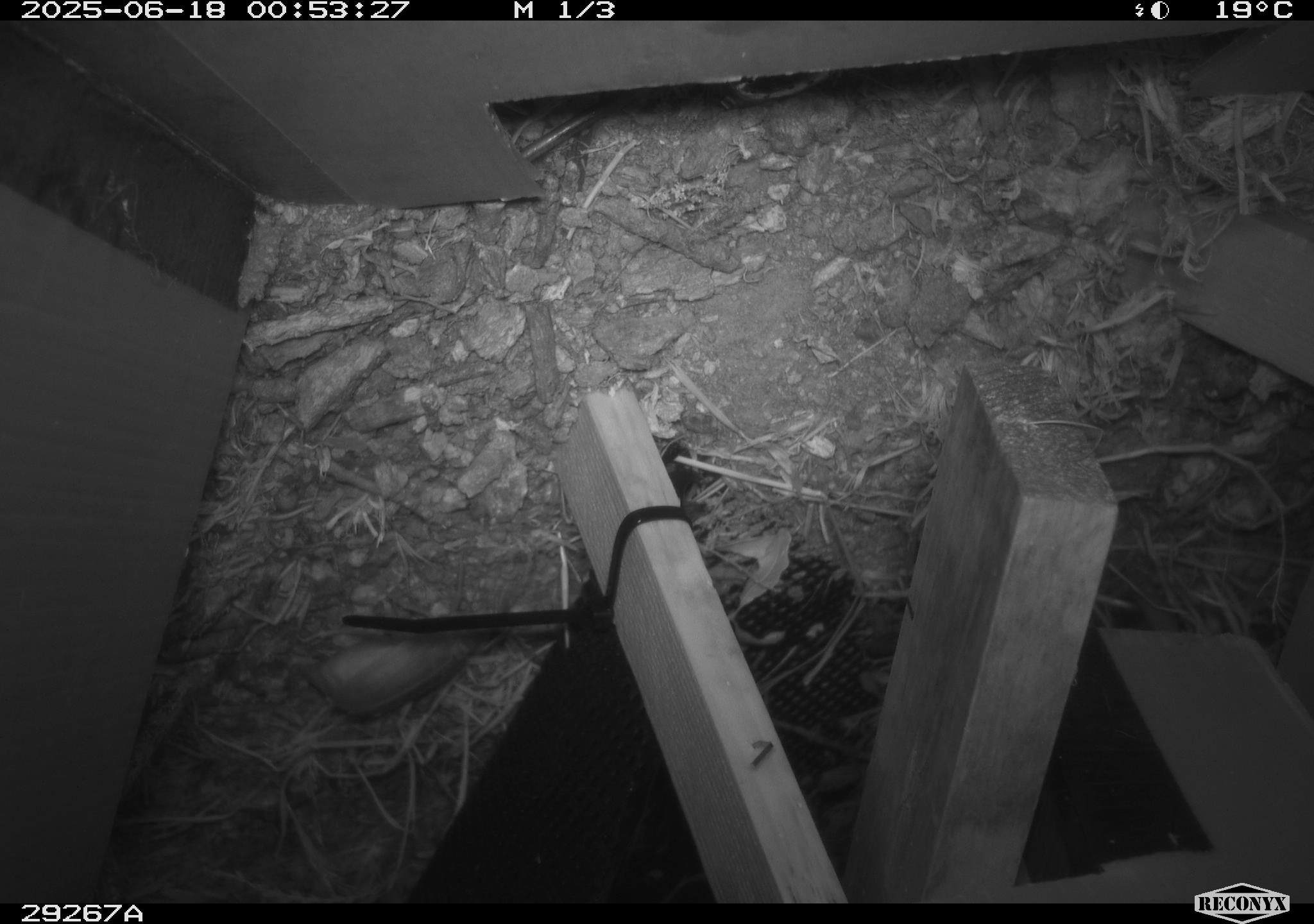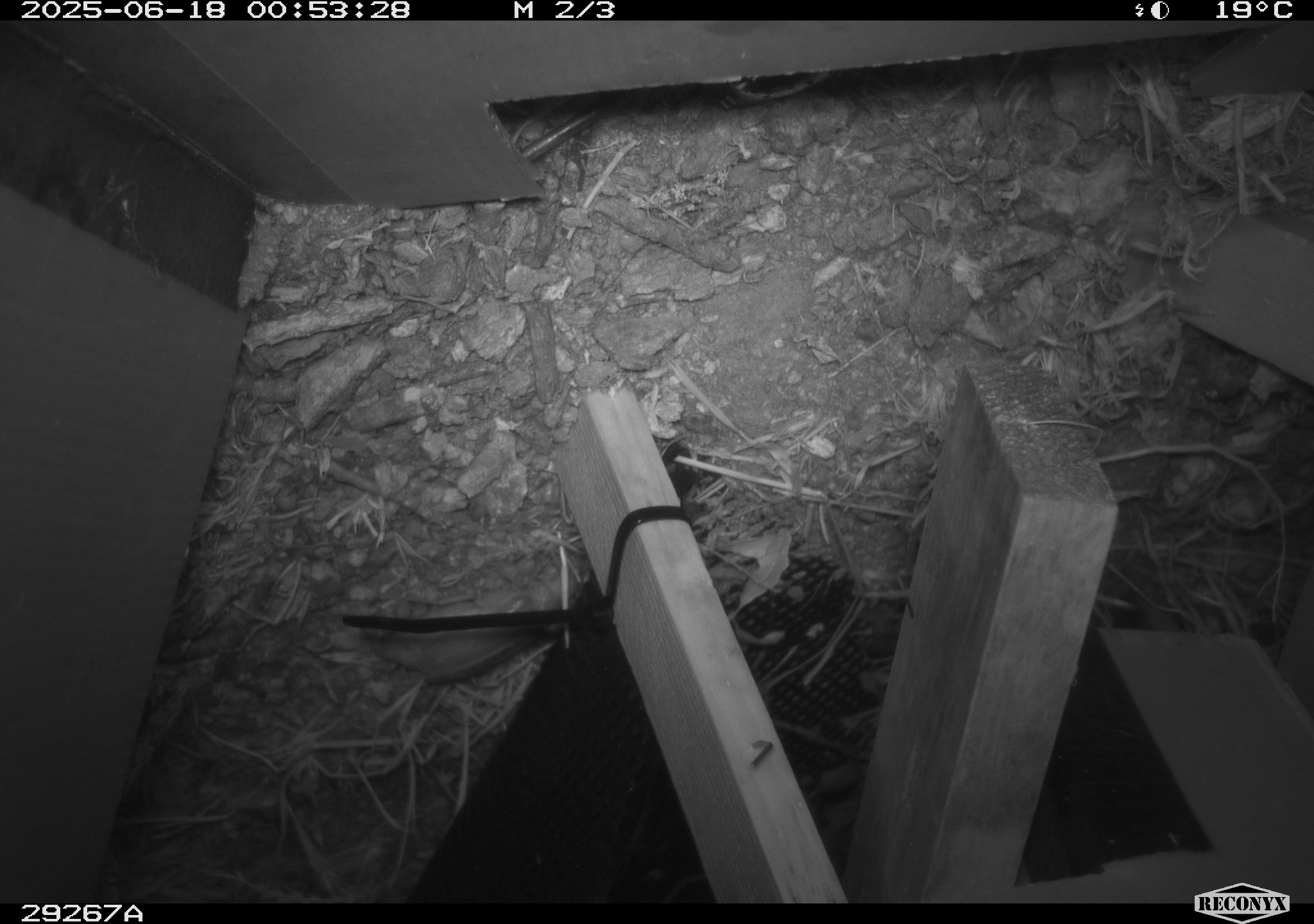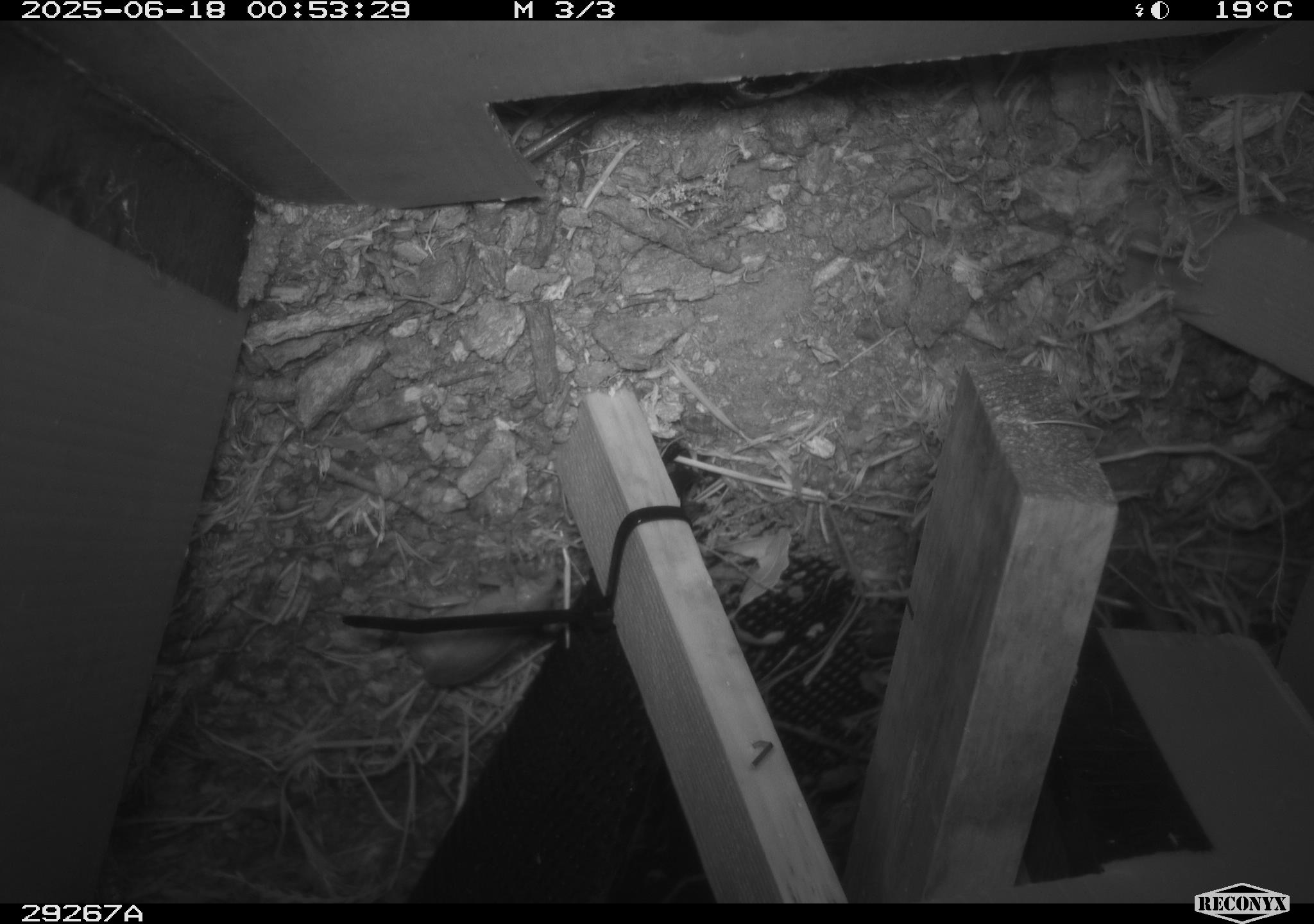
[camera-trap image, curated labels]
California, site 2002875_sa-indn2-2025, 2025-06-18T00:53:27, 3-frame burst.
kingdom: Animalia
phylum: Arthropoda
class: Insecta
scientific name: Insecta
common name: insect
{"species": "insect (Insecta)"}